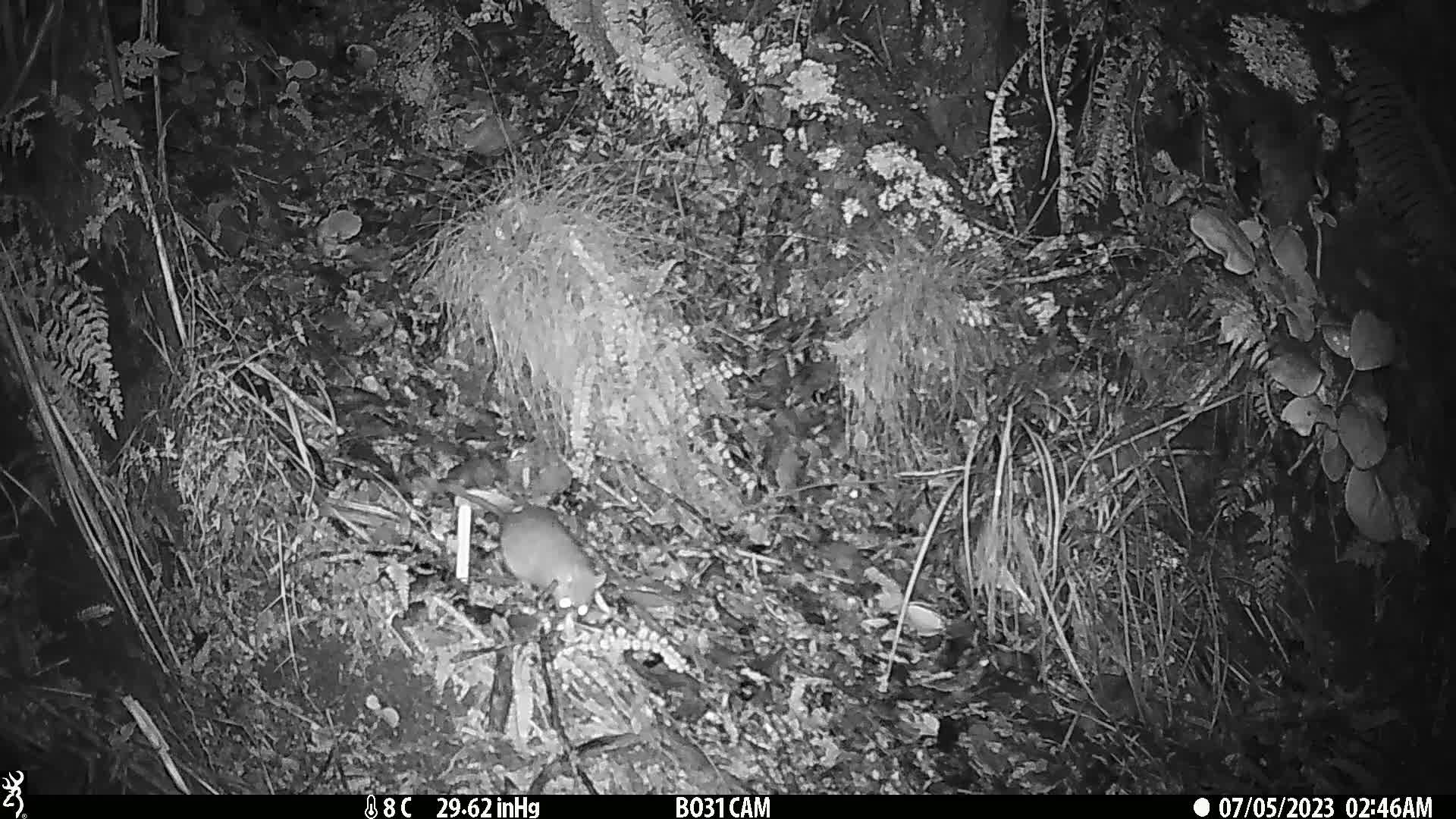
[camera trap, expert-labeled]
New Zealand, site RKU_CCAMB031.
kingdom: Animalia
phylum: Chordata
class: Mammalia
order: Rodentia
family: Muridae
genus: Rattus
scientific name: Rattus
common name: rat